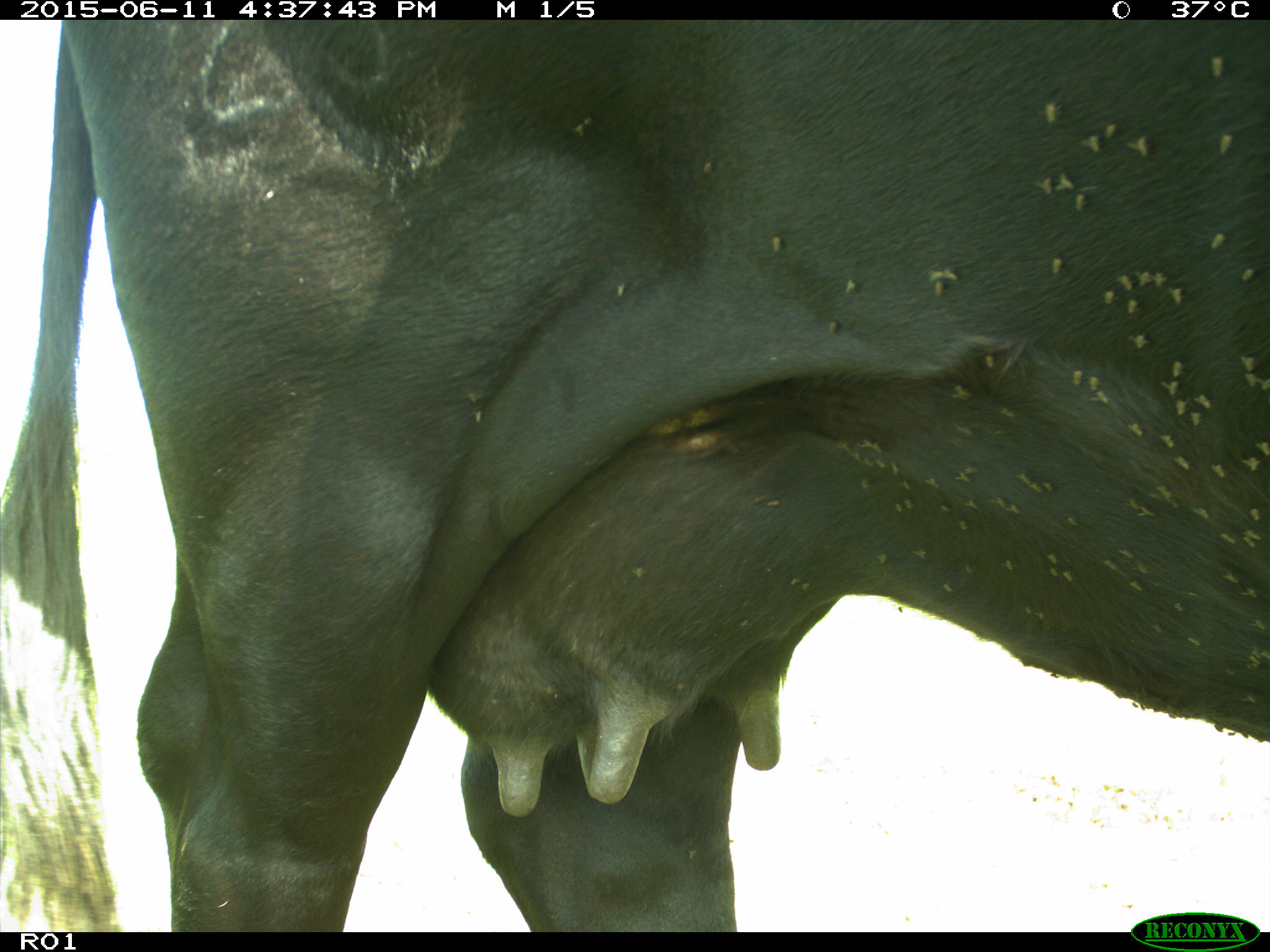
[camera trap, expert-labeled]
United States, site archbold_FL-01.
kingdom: Animalia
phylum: Chordata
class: Mammalia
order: Artiodactyla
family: Bovidae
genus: Bos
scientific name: Bos taurus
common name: domestic cow